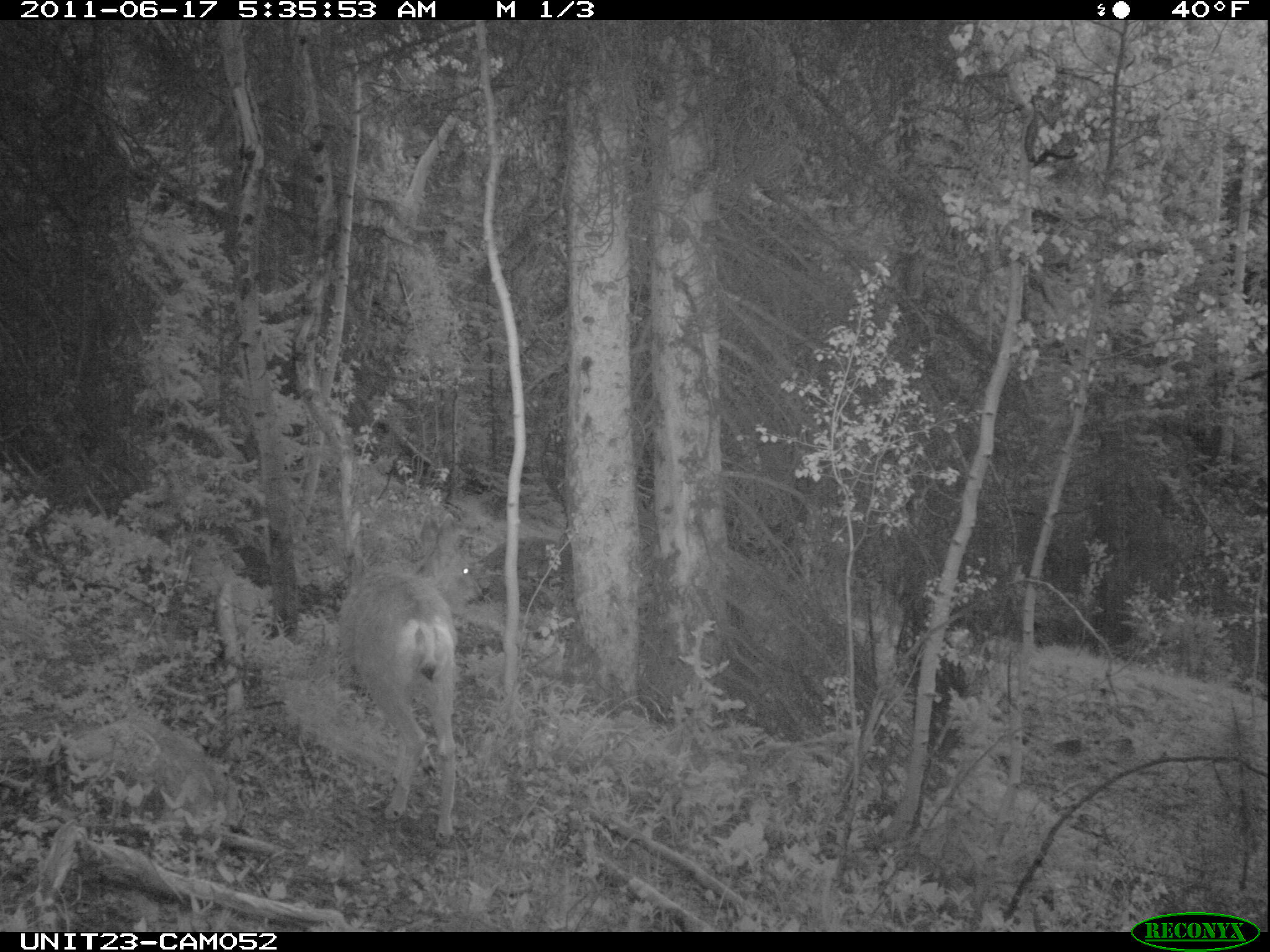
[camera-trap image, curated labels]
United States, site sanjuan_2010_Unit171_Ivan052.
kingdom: Animalia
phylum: Chordata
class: Mammalia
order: Artiodactyla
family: Cervidae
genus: Odocoileus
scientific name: Odocoileus hemionus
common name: mule deer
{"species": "Odocoileus hemionus (mule deer)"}